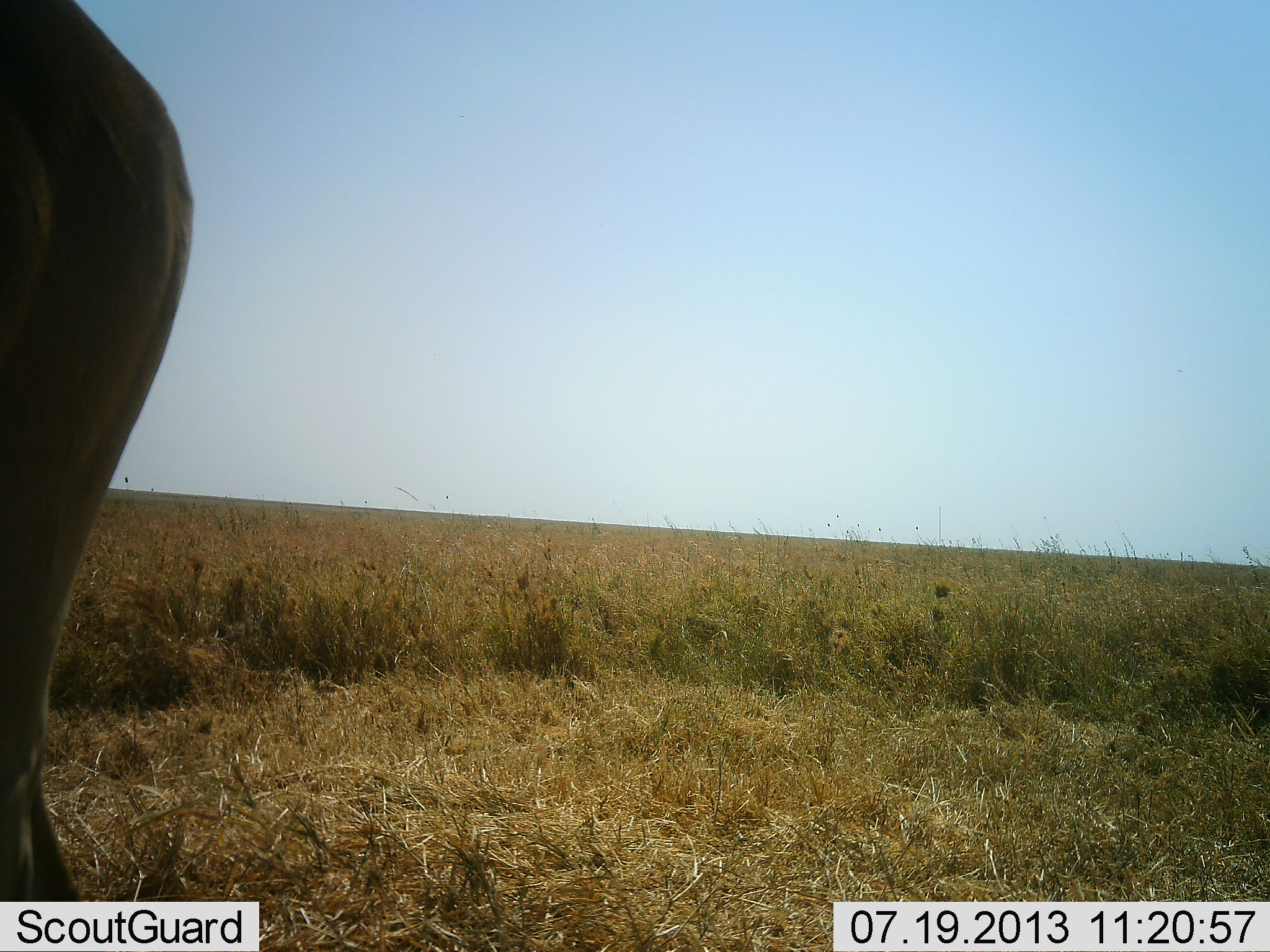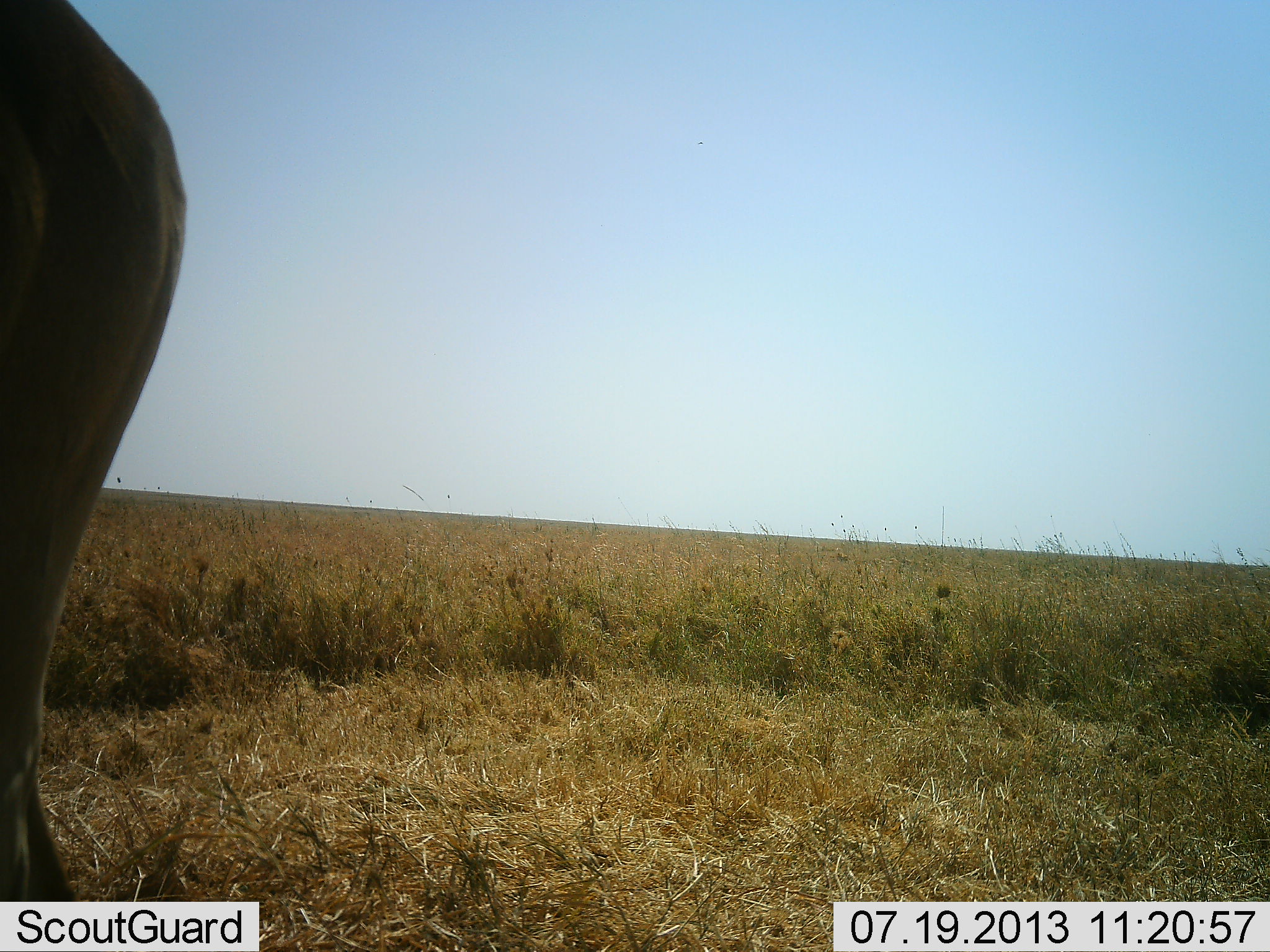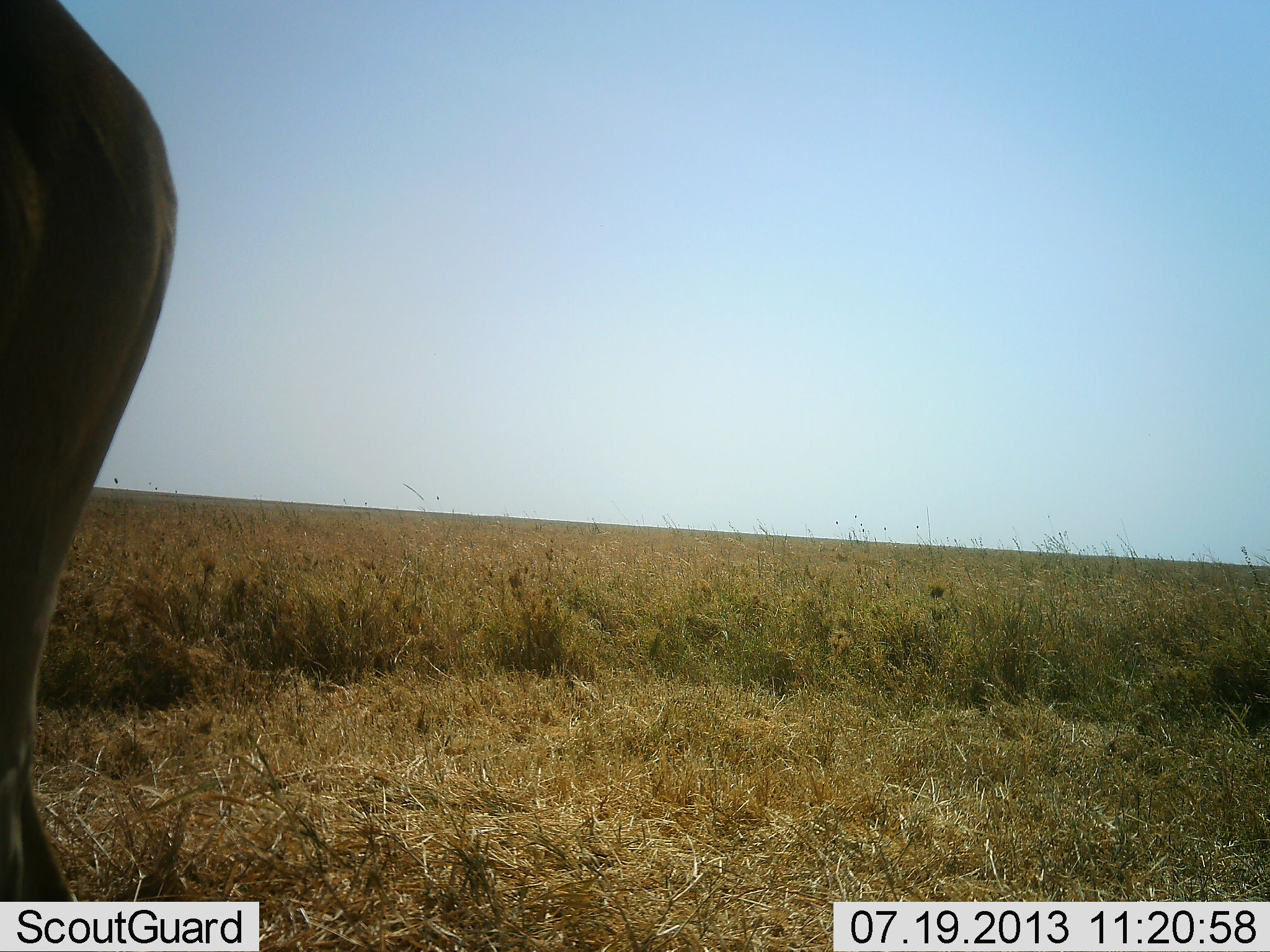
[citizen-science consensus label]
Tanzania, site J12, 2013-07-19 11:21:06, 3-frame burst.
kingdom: Animalia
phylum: Chordata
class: Mammalia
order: Artiodactyla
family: Bovidae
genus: Alcelaphus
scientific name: Alcelaphus buselaphus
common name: hartebeest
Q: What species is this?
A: Hartebeest (Alcelaphus buselaphus).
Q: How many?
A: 1.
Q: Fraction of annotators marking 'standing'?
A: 100%.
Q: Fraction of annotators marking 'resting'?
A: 0%.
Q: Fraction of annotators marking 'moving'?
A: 0%.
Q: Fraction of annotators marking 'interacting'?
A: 0%.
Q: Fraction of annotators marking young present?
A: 0%.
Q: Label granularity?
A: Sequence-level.